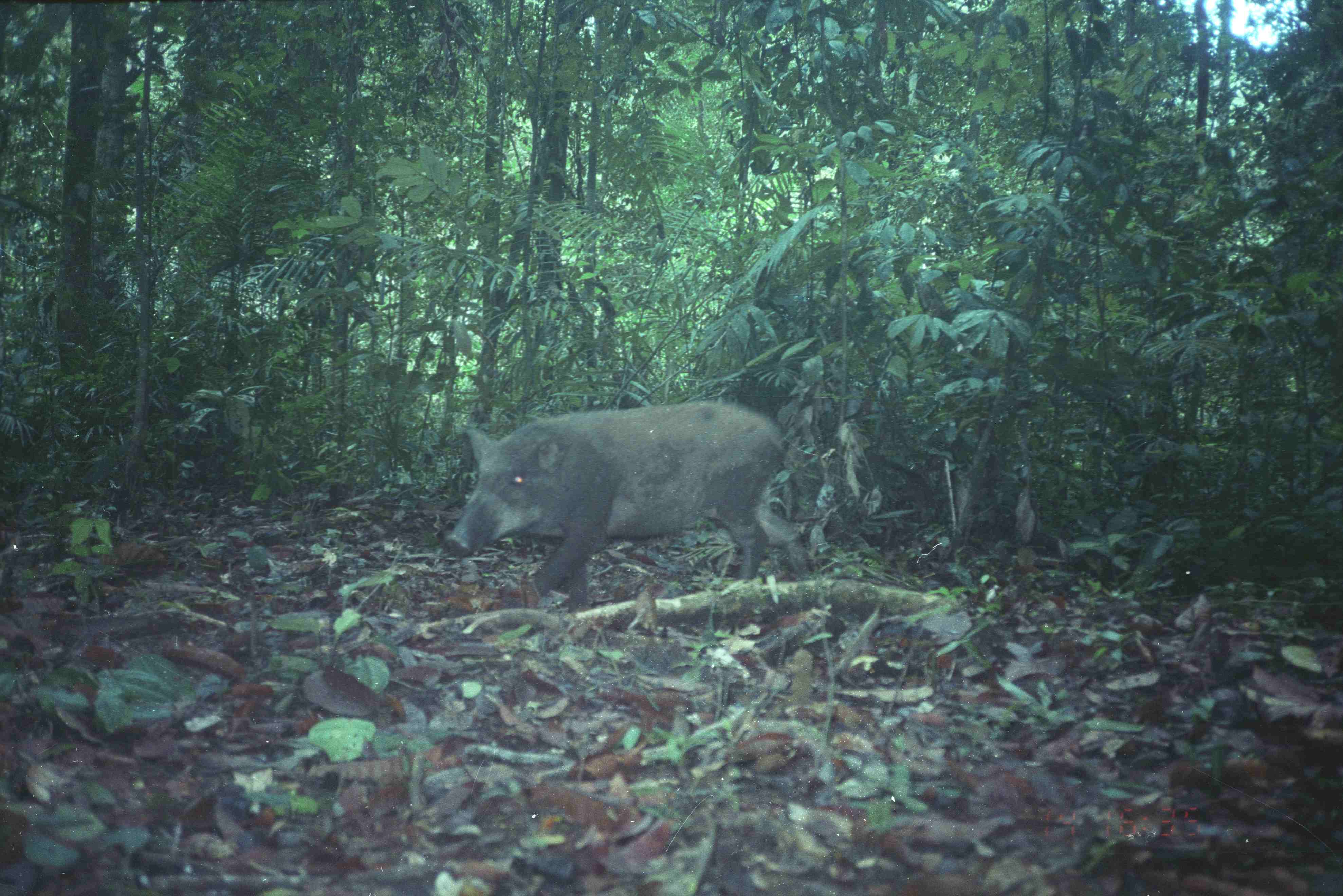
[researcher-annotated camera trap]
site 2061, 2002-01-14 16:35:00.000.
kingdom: Animalia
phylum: Chordata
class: Mammalia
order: Artiodactyla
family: Suidae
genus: Sus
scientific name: Sus scrofa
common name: wild boar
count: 1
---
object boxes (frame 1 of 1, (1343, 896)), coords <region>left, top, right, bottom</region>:
sus scrofa: <region>443, 398, 812, 613</region>